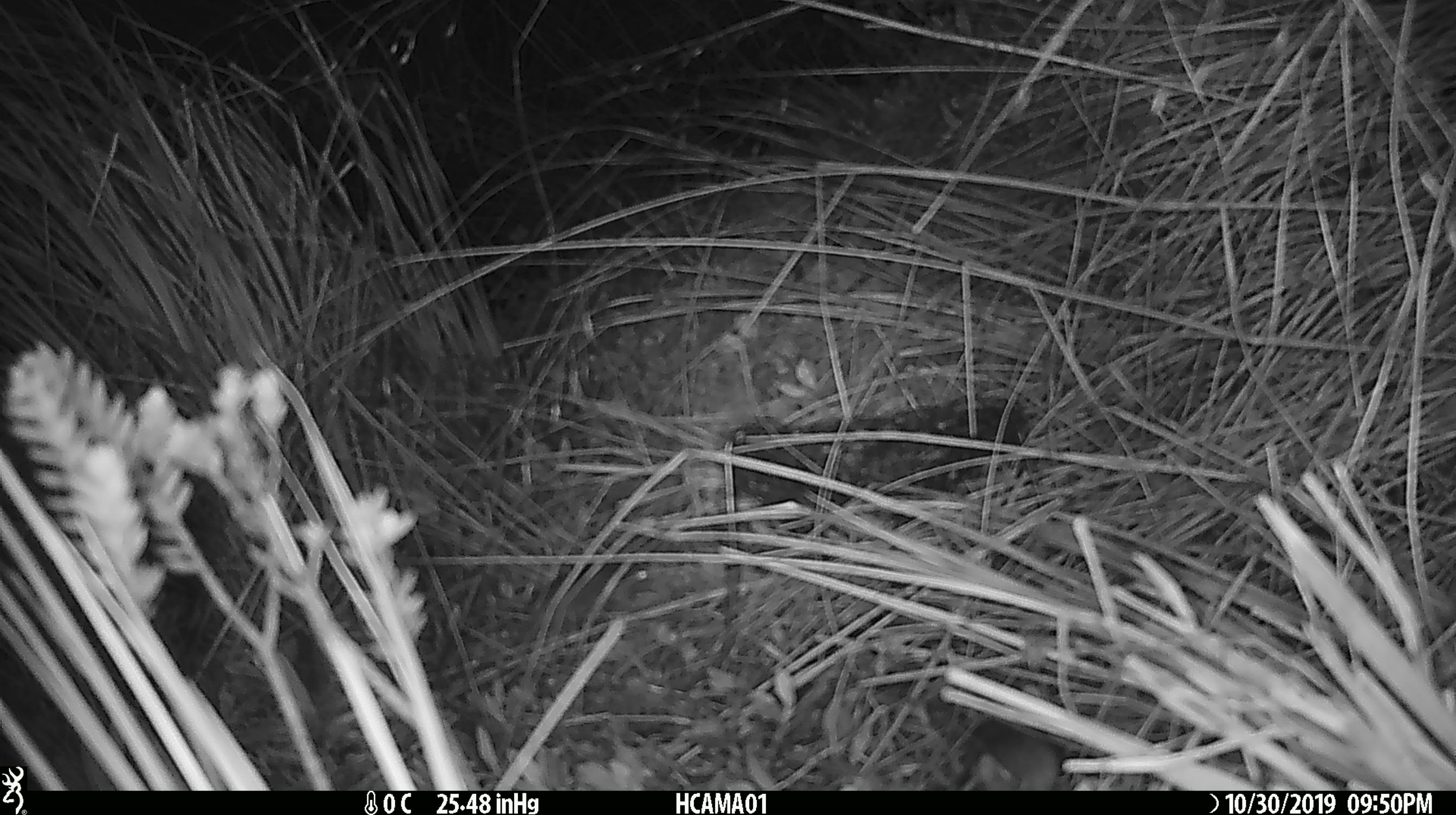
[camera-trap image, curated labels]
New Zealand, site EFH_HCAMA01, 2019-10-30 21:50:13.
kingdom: Animalia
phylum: Chordata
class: Mammalia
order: Rodentia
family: Muridae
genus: Mus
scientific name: Mus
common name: mouse